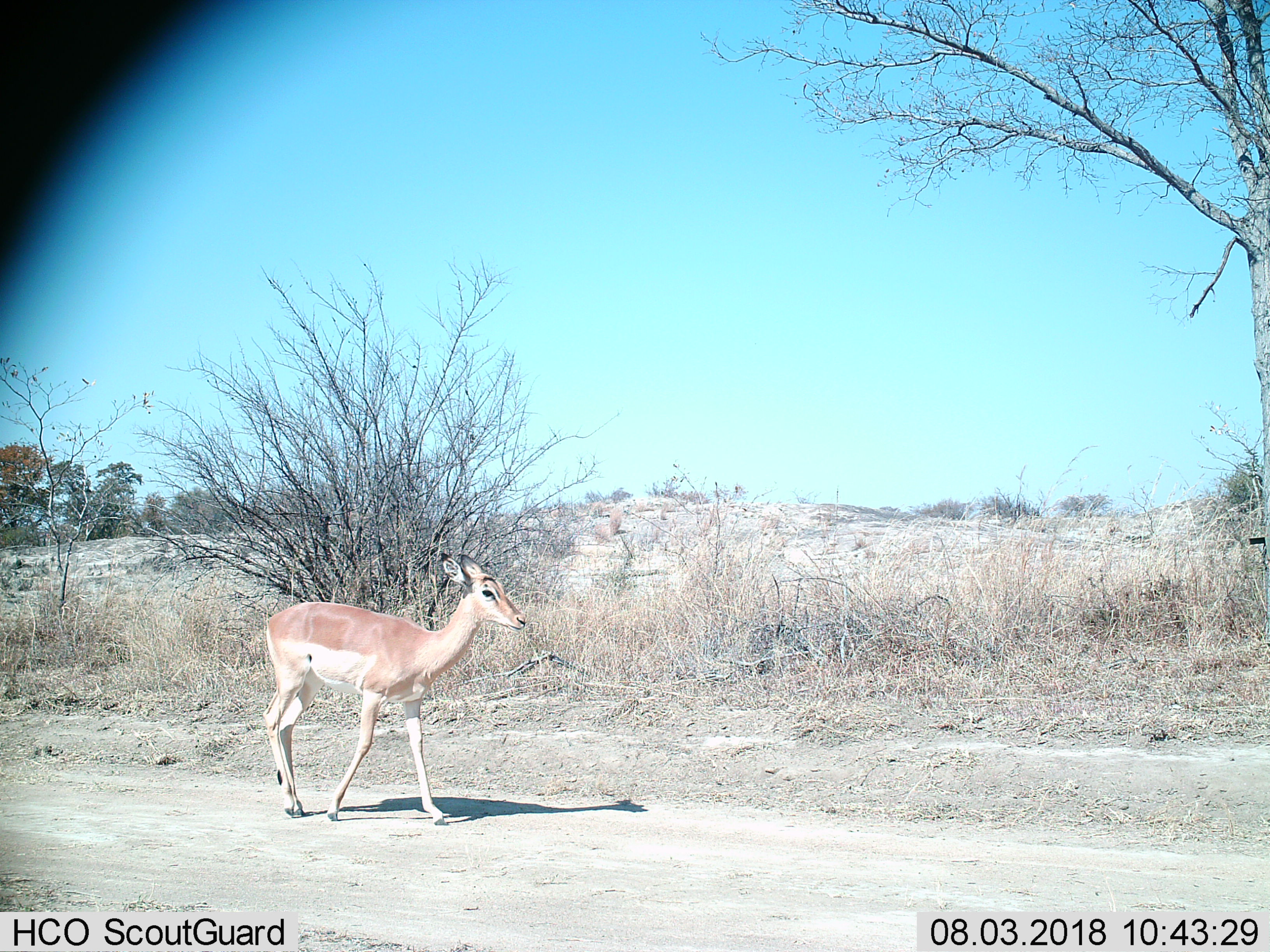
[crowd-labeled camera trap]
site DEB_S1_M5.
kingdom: Animalia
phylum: Chordata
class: Mammalia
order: Artiodactyla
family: Bovidae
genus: Aepyceros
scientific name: Aepyceros melampus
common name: impala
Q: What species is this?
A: Impala (Aepyceros melampus).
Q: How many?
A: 1.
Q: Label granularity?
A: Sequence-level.